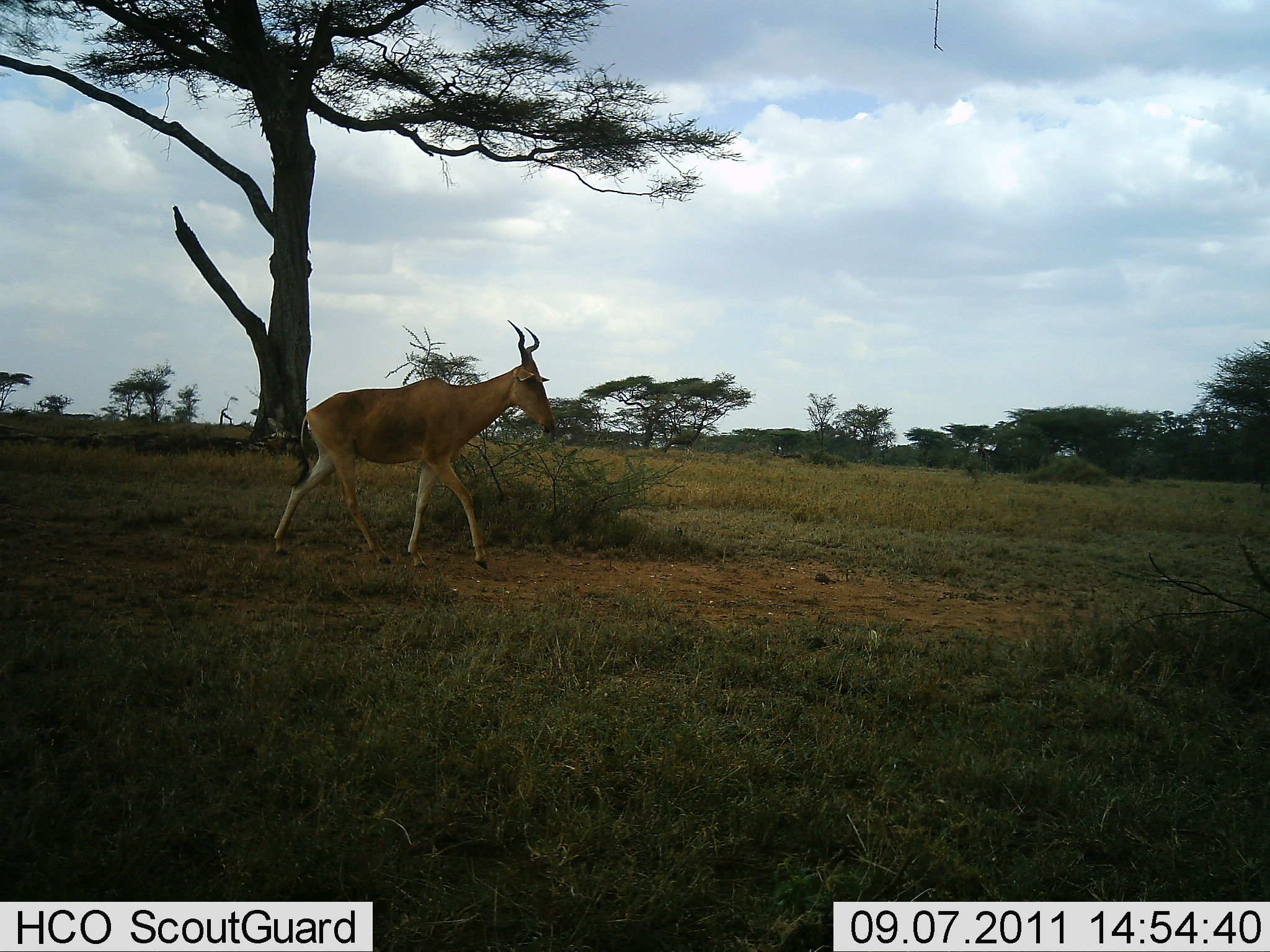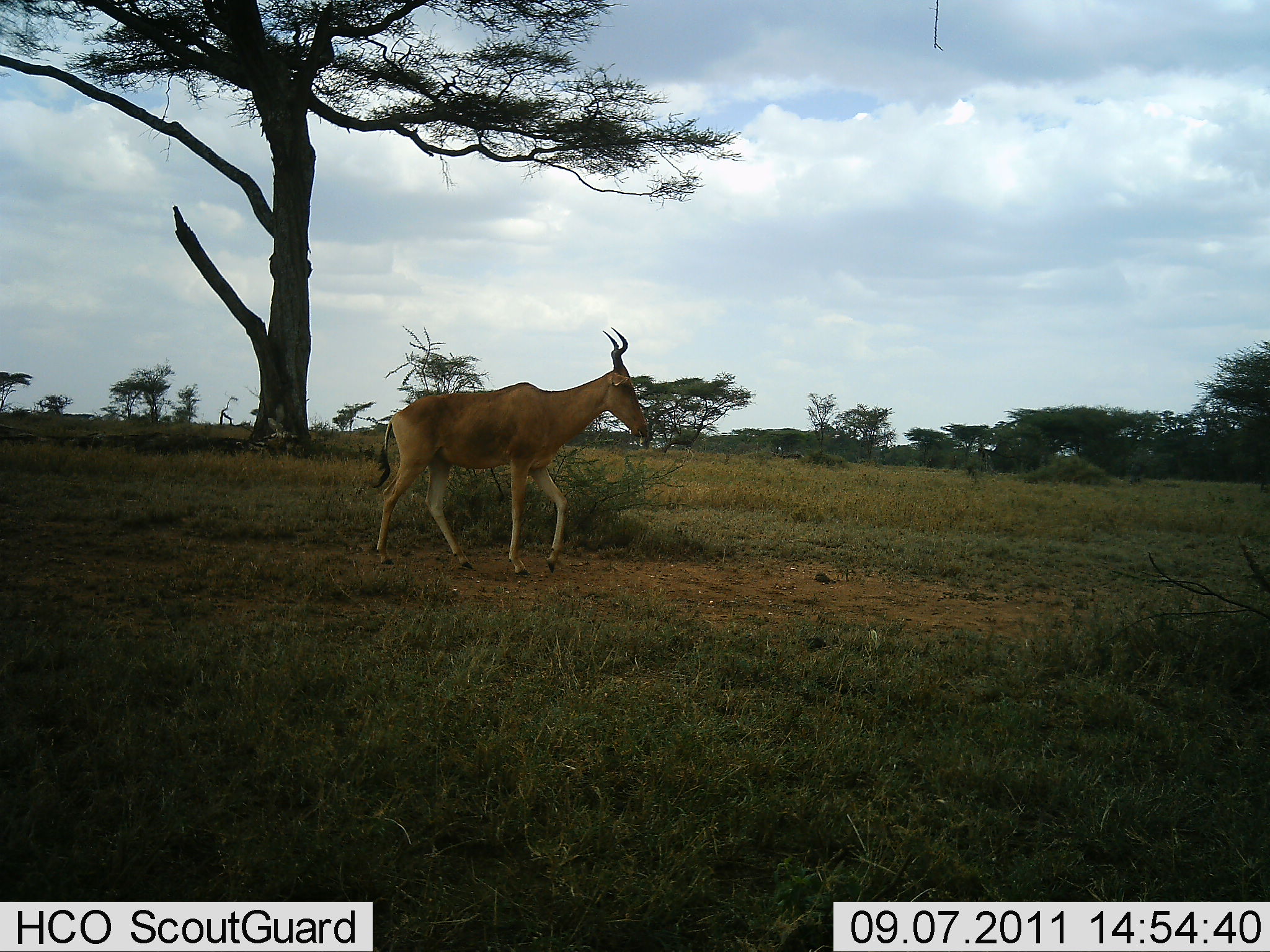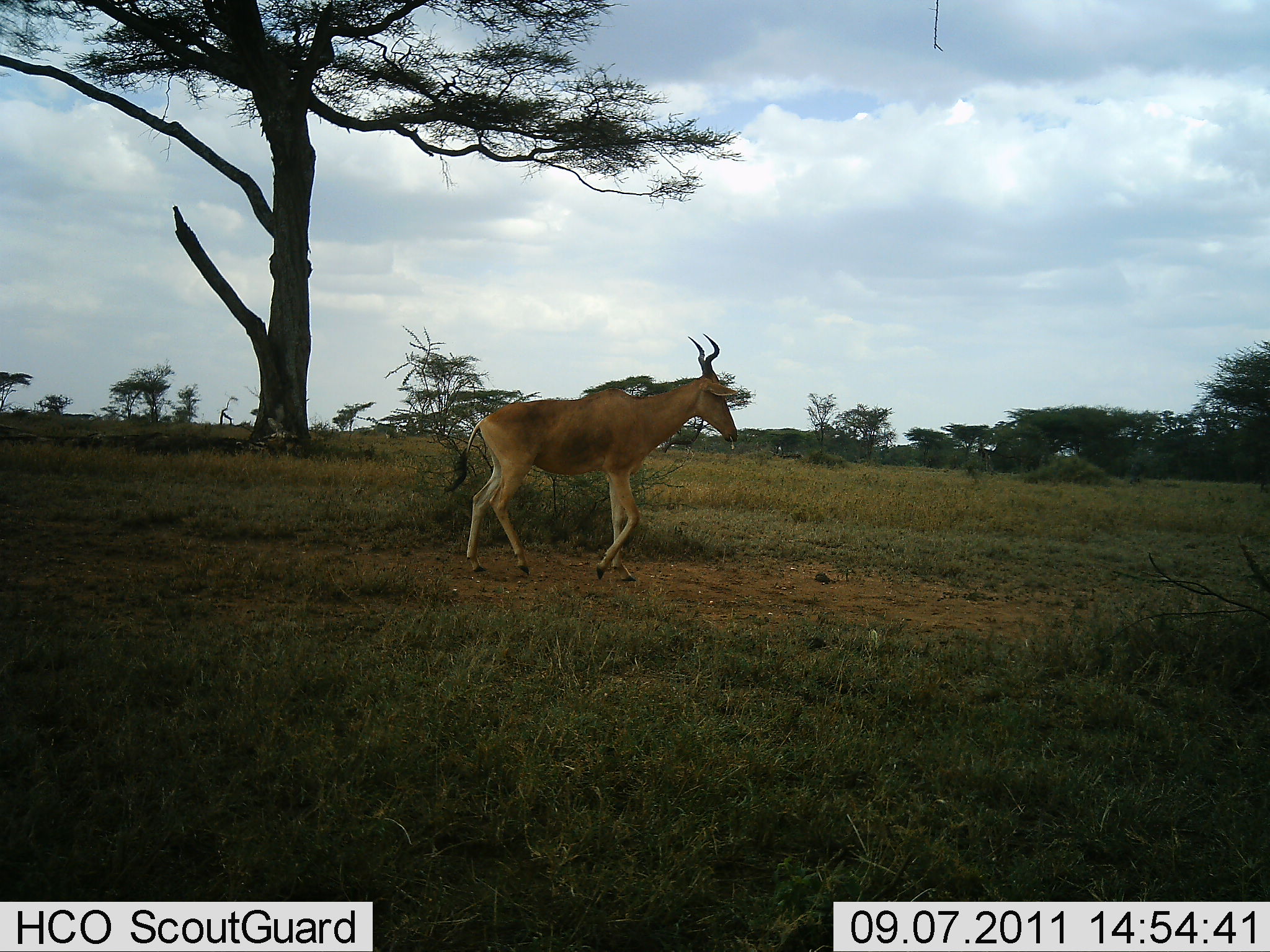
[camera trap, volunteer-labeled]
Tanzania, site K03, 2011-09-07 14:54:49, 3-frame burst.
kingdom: Animalia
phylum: Chordata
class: Mammalia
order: Artiodactyla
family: Bovidae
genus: Alcelaphus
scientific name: Alcelaphus buselaphus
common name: hartebeest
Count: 1.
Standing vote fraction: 0%.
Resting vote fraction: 0%.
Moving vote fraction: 100%.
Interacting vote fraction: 0%.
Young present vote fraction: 0%.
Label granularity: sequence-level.